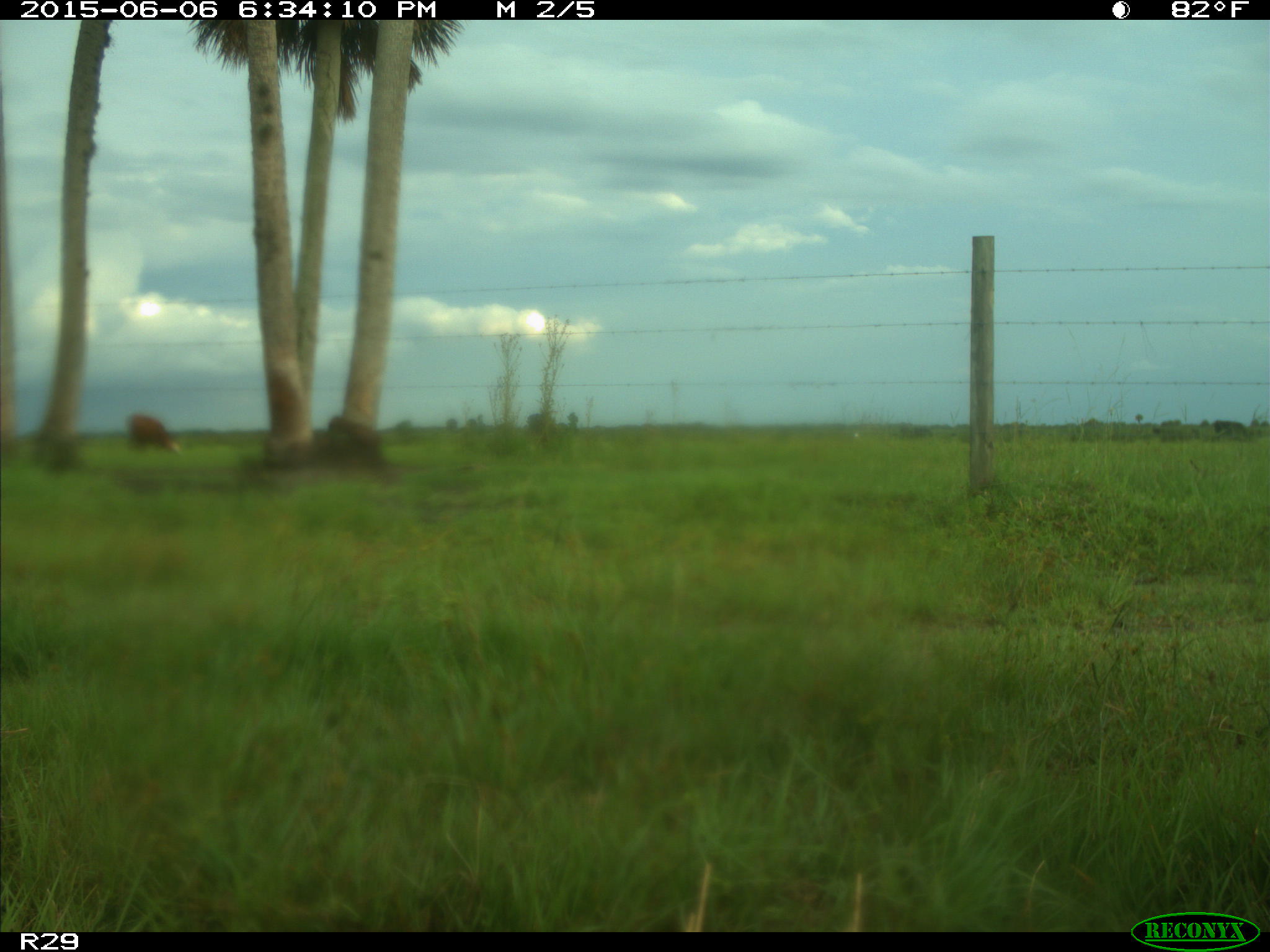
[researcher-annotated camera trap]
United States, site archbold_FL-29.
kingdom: Animalia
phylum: Chordata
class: Mammalia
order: Artiodactyla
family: Bovidae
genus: Bos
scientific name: Bos taurus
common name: domestic cow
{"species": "Bos taurus (domestic cow)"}